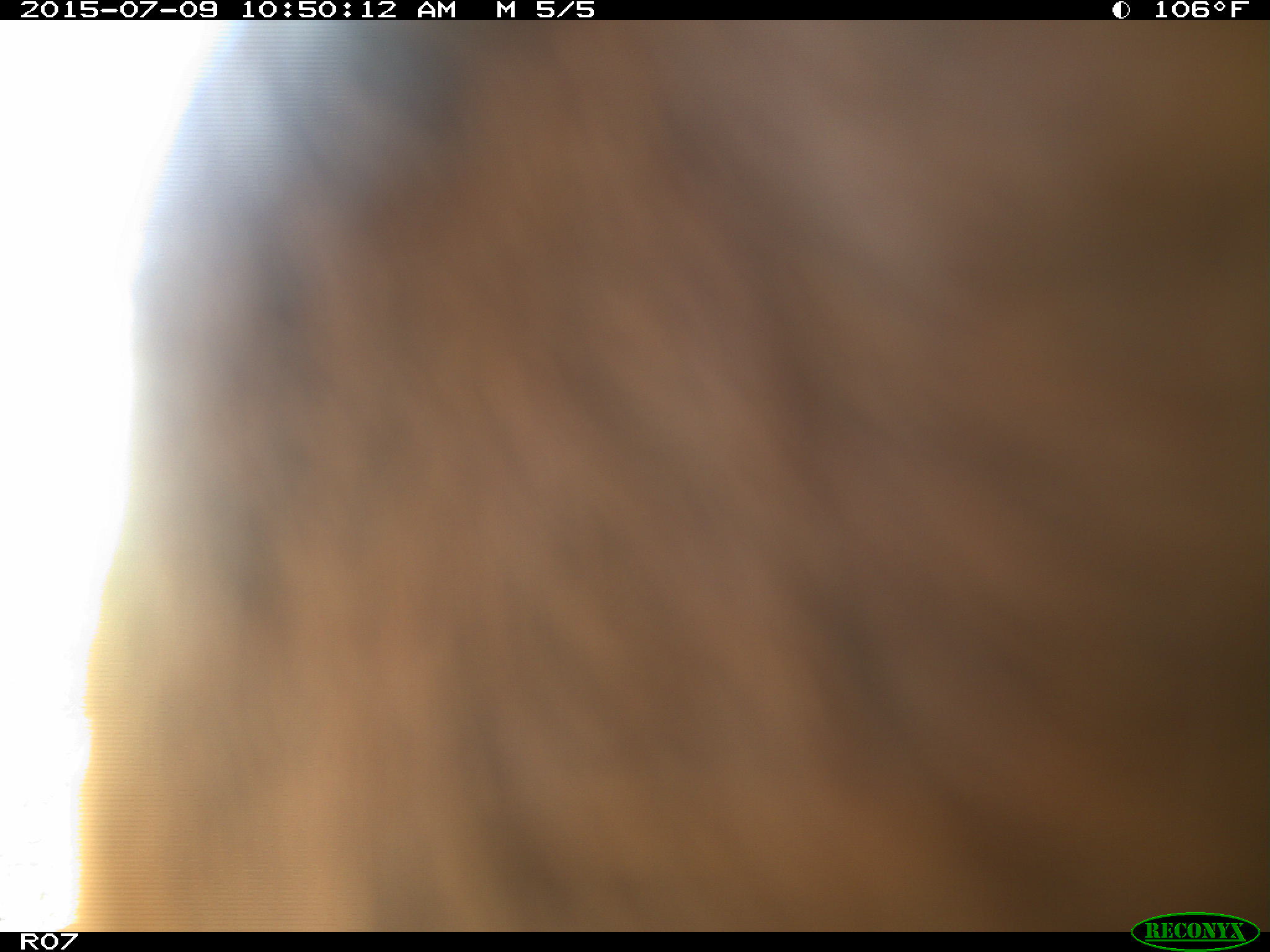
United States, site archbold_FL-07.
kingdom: Animalia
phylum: Chordata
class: Mammalia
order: Artiodactyla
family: Bovidae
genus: Bos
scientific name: Bos taurus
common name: domestic cow